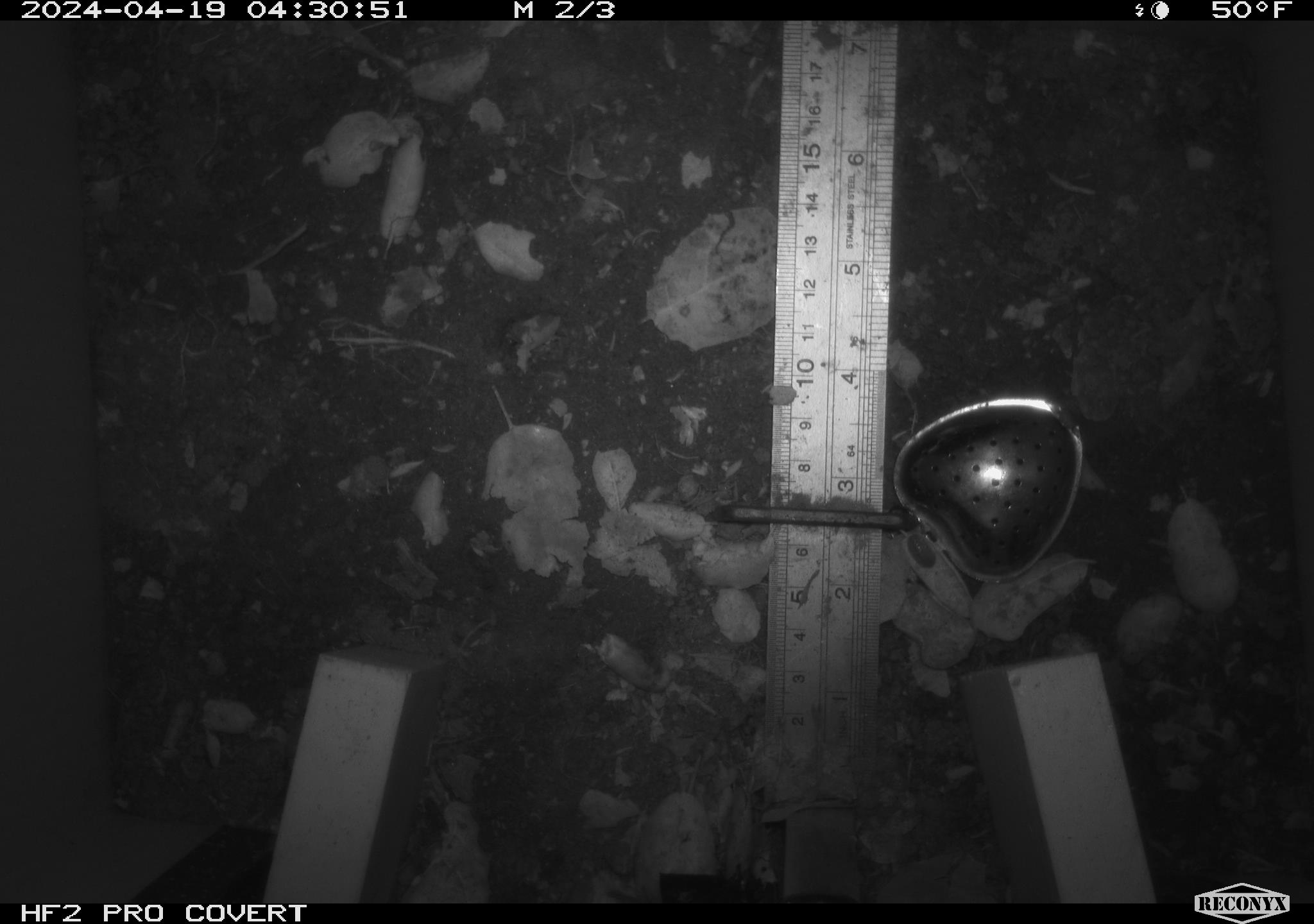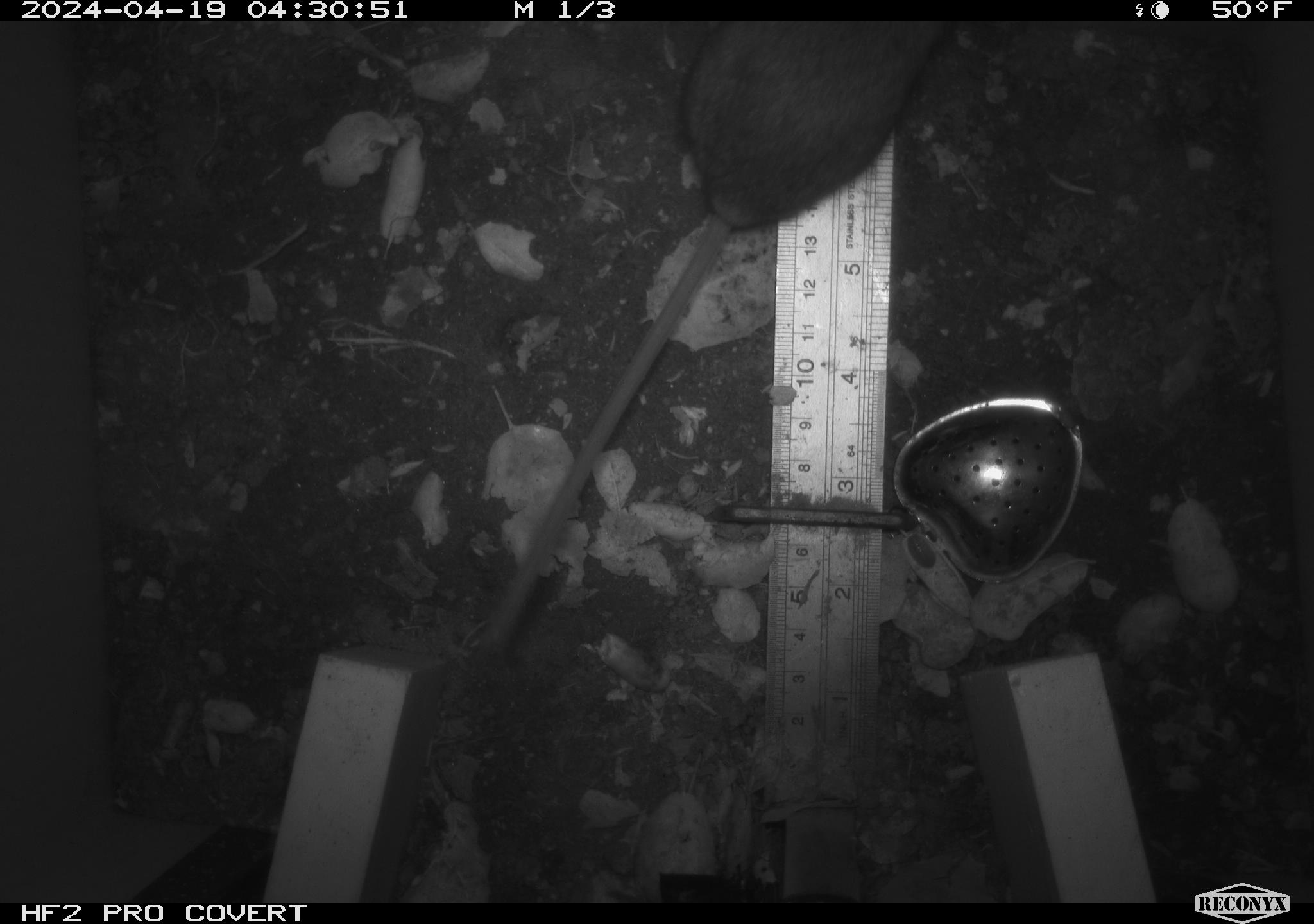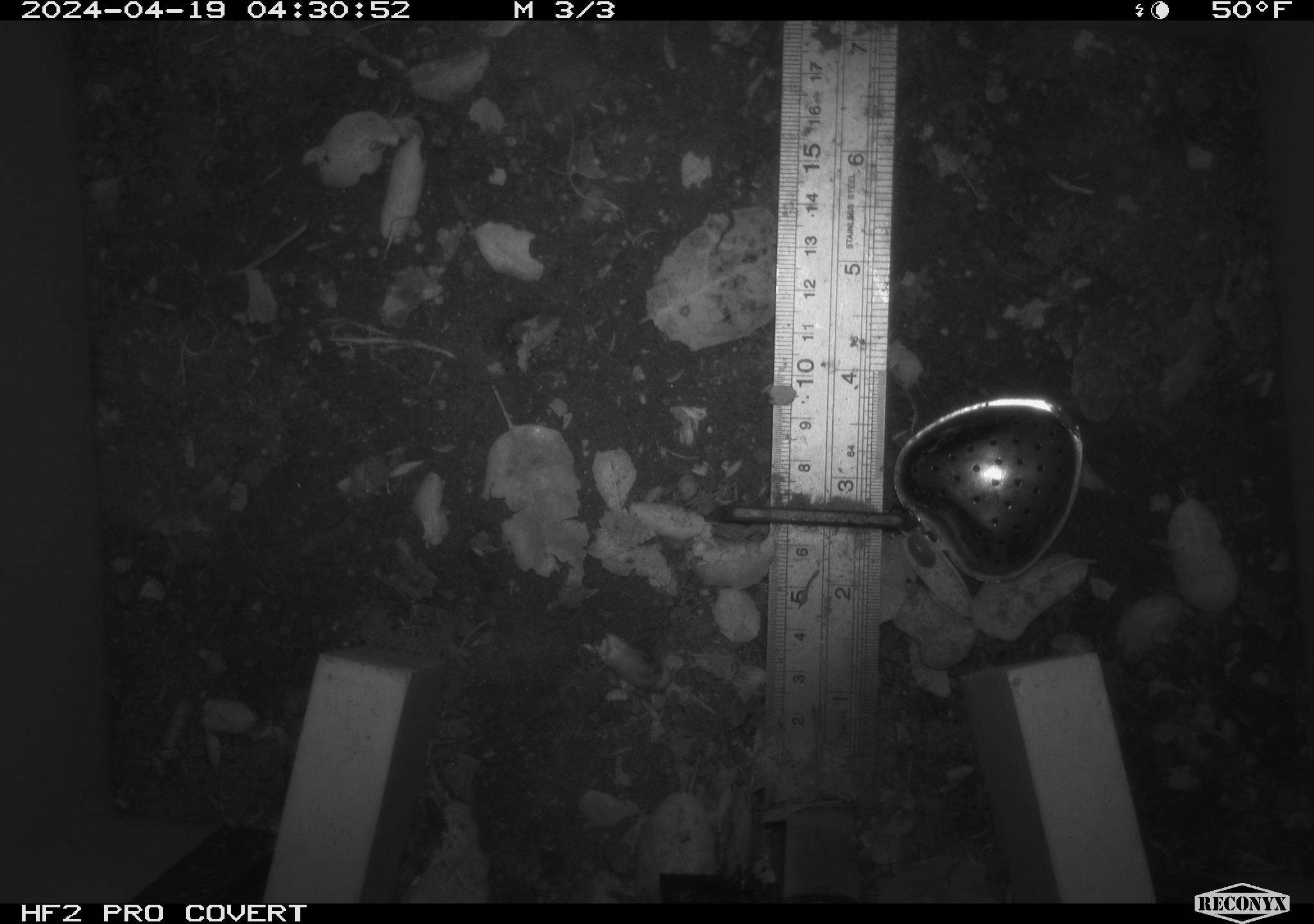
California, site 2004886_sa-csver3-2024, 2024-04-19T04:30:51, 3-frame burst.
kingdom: Animalia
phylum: Chordata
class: Mammalia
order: Rodentia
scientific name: Rodentia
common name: rodent